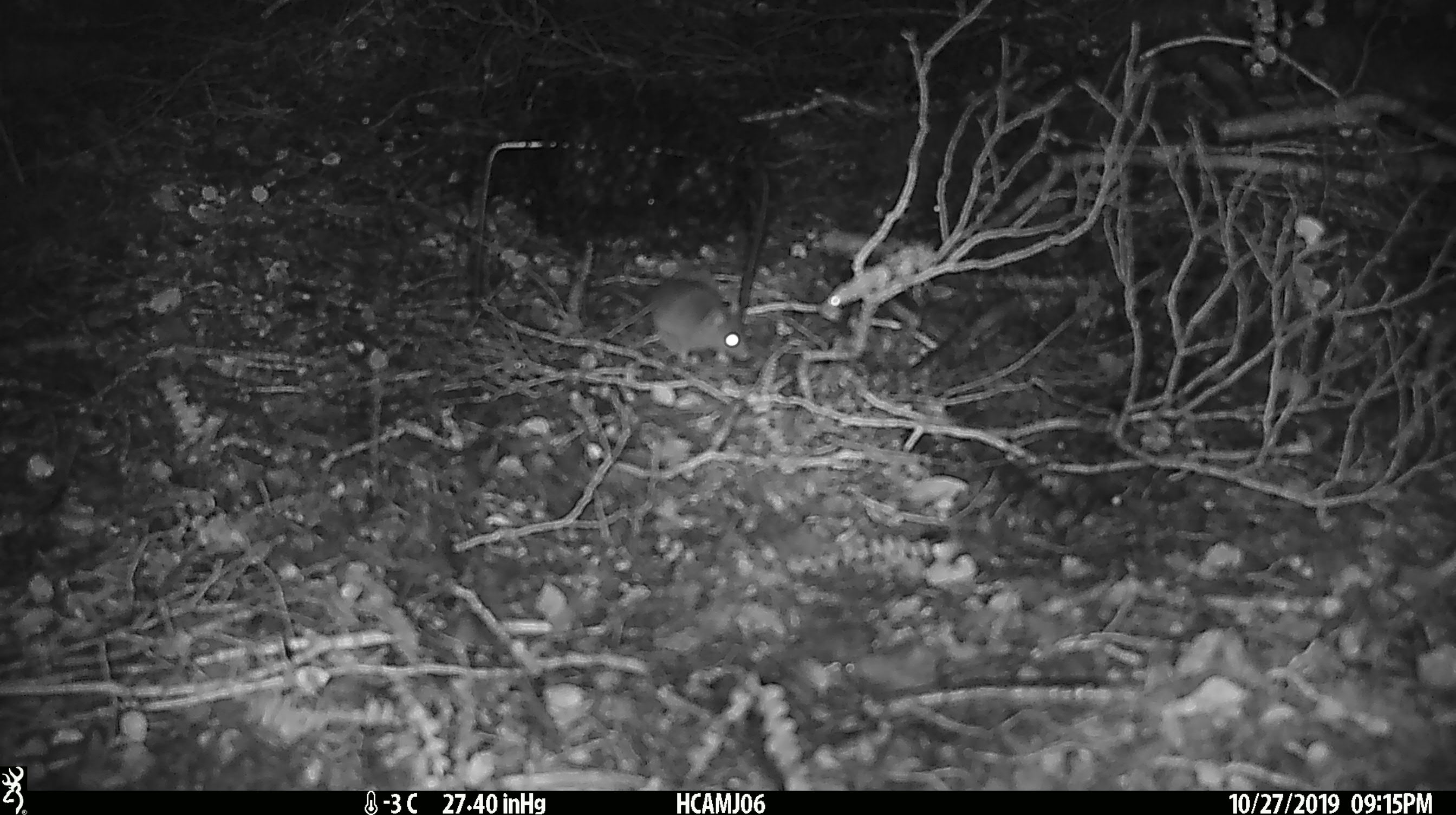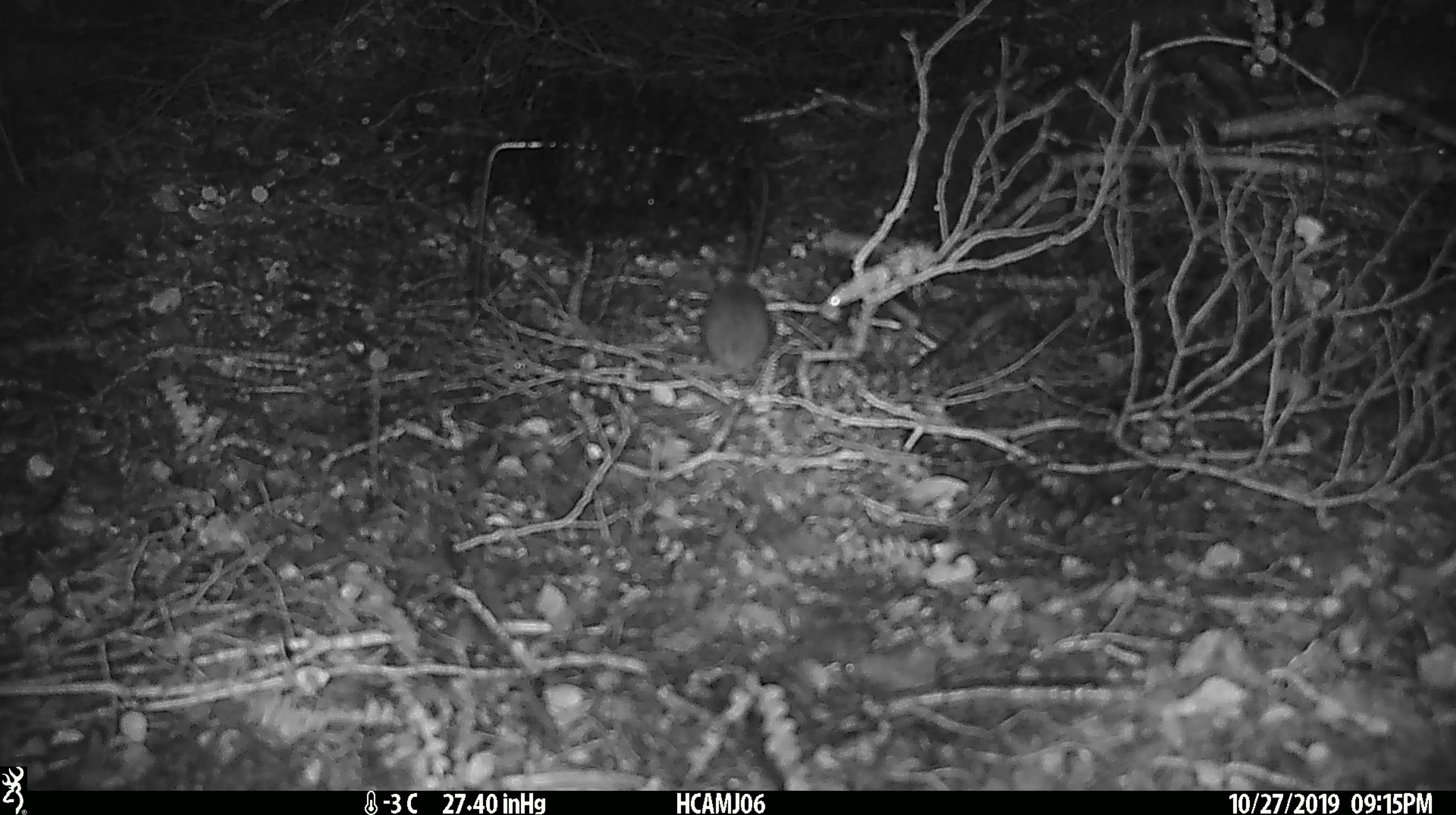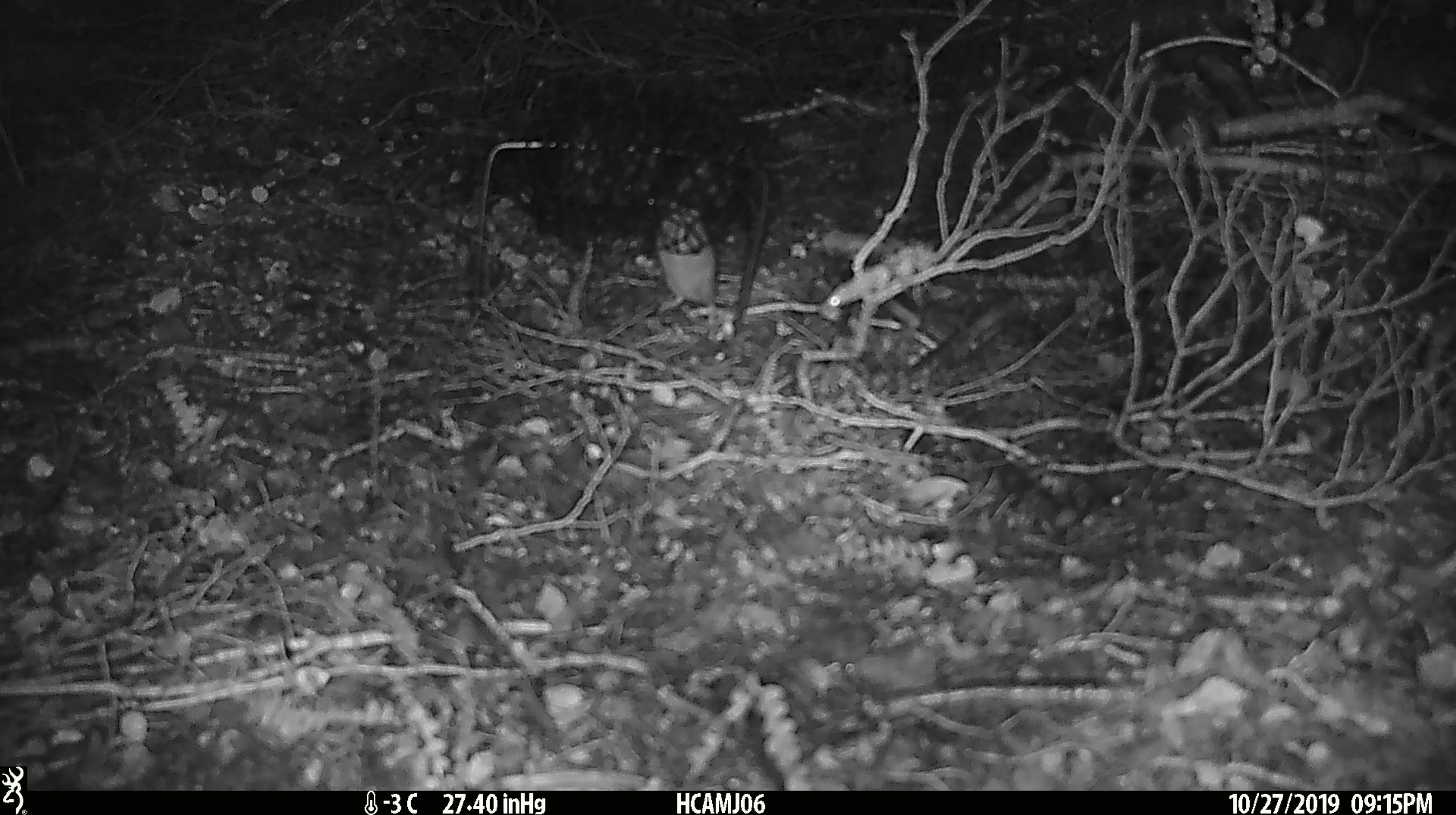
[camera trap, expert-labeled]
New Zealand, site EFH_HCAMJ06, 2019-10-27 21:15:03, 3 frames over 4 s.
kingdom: Animalia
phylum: Chordata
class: Mammalia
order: Rodentia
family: Muridae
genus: Mus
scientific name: Mus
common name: mouse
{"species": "mouse (Mus)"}